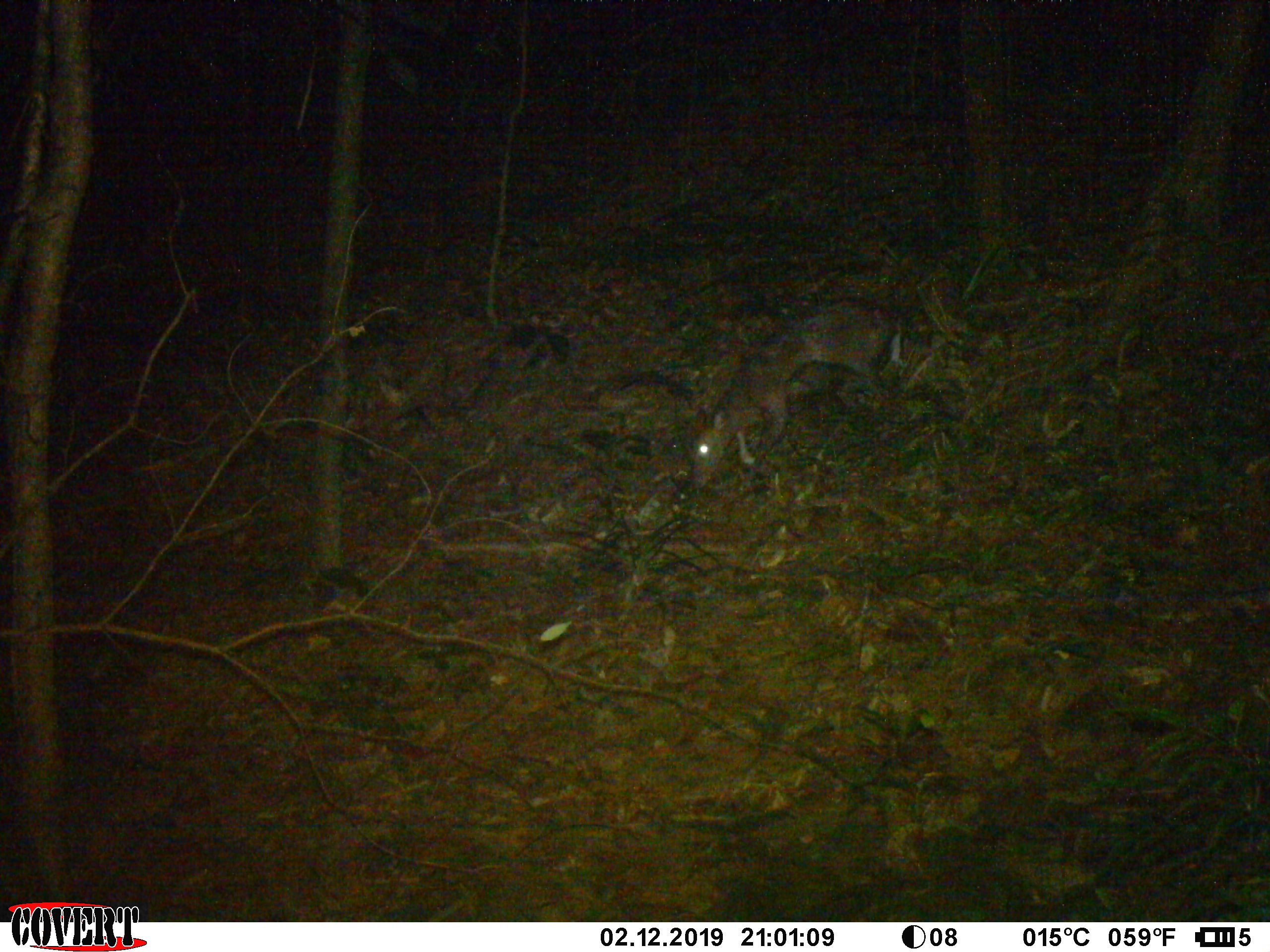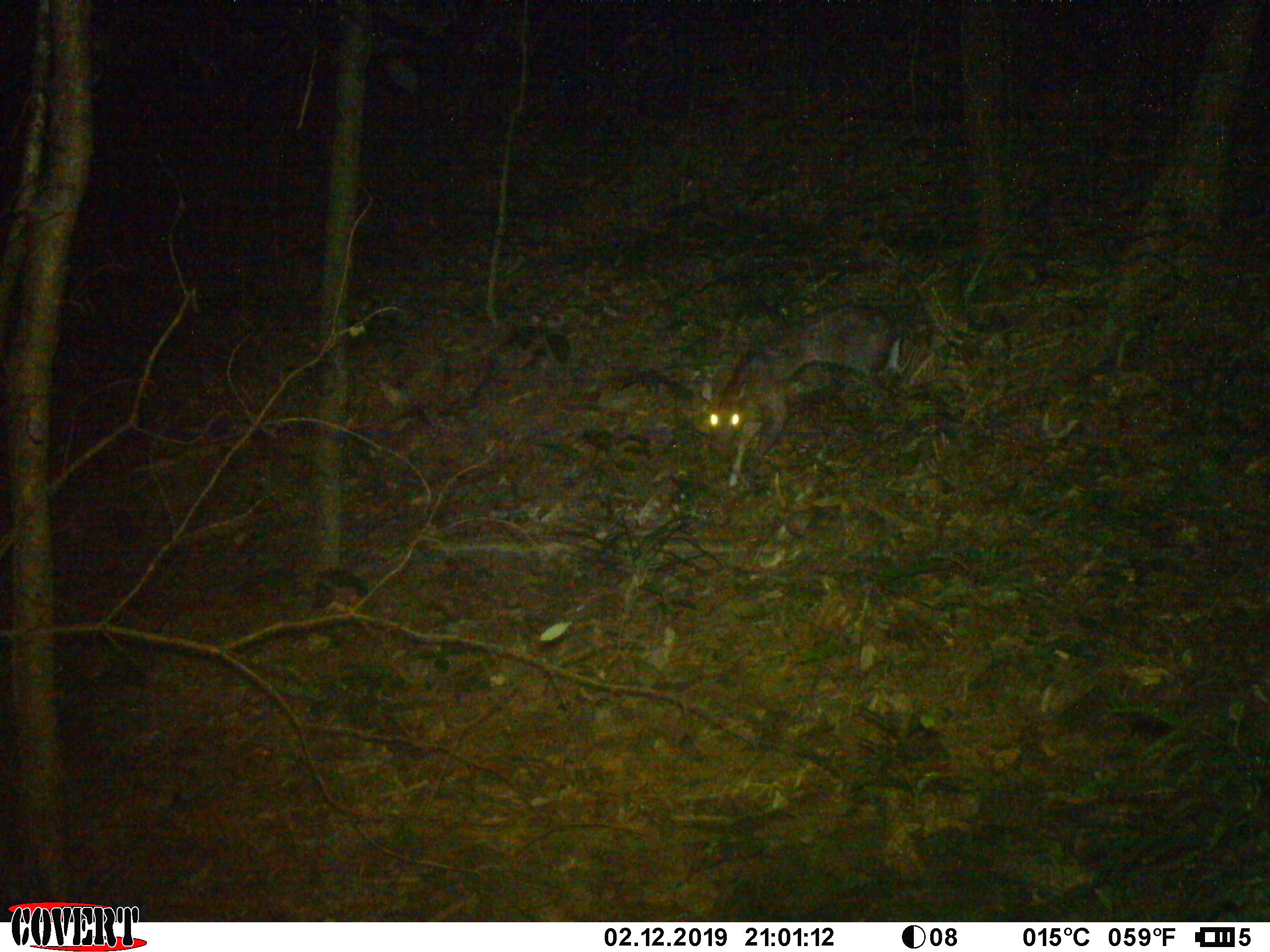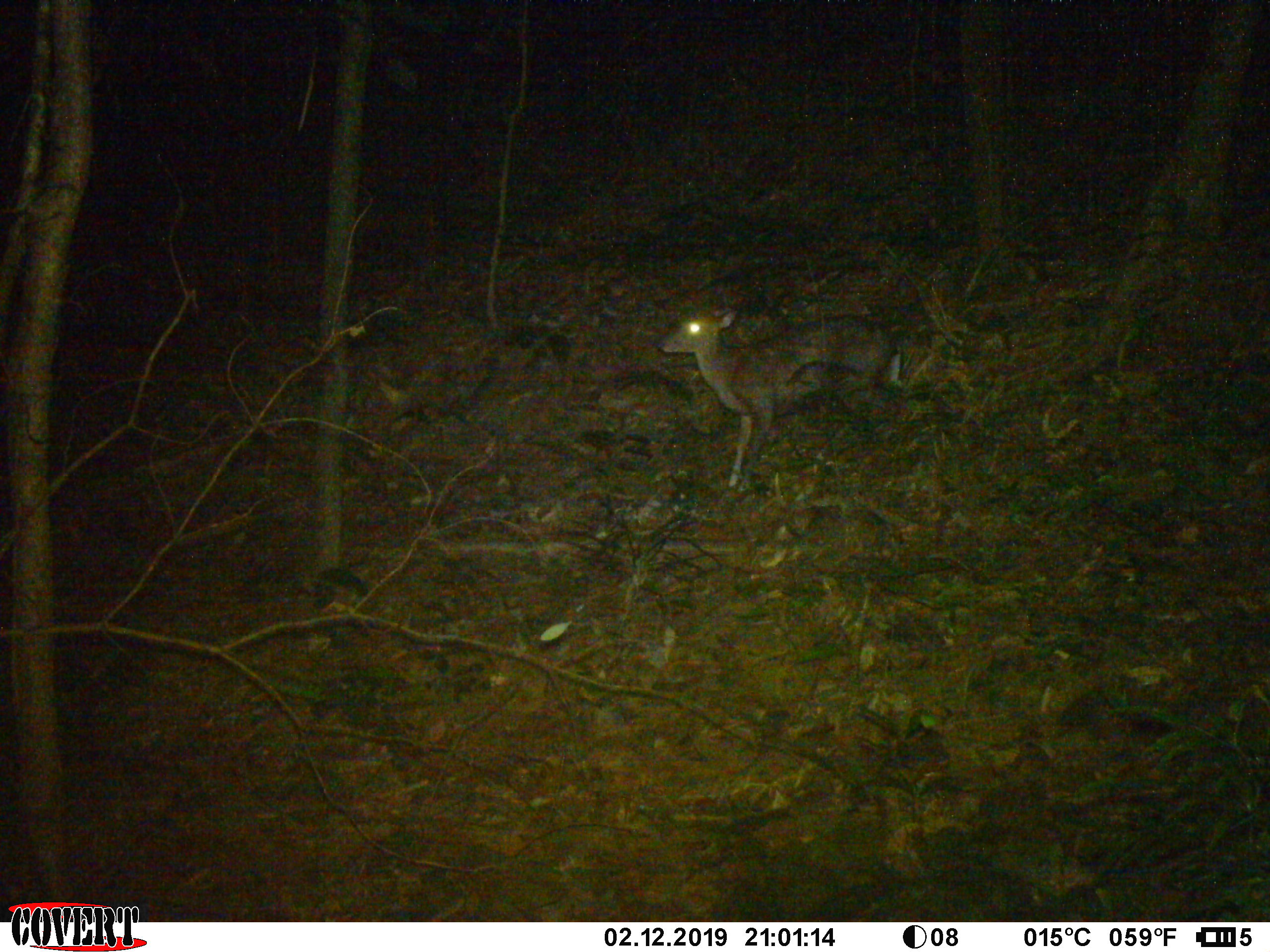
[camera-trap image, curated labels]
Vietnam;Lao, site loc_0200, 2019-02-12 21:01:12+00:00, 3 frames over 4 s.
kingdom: Animalia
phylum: Chordata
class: Mammalia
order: Artiodactyla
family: Cervidae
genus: Muntiacus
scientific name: Muntiacus rooseveltorum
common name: roosevelt's muntjac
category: roosevelts muntjac group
Roosevelts muntjac group (roosevelt's muntjac) (Muntiacus rooseveltorum). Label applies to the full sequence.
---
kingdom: Animalia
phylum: Arthropoda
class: Insecta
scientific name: Insecta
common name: insect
Insect (Insecta). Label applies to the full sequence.